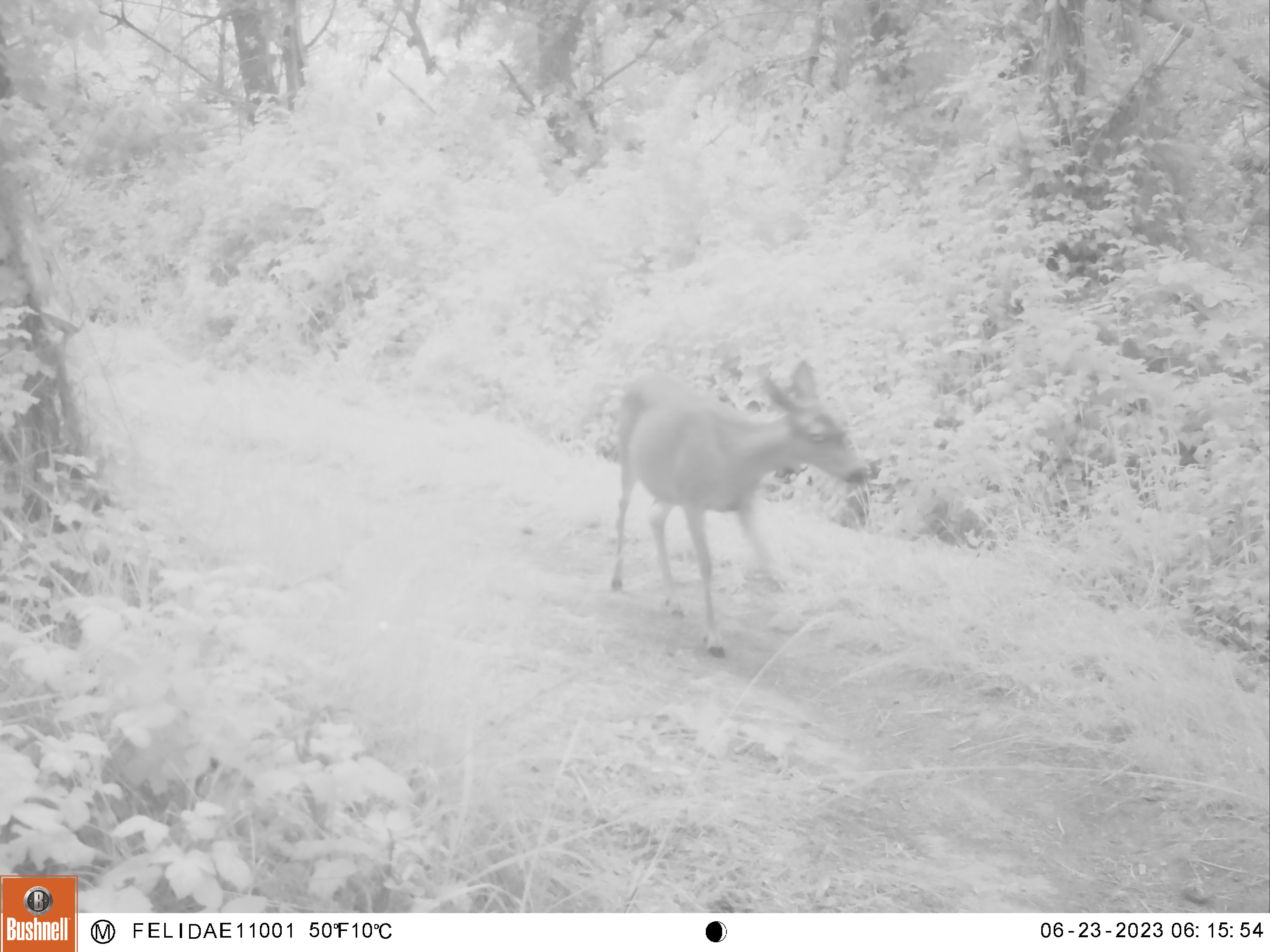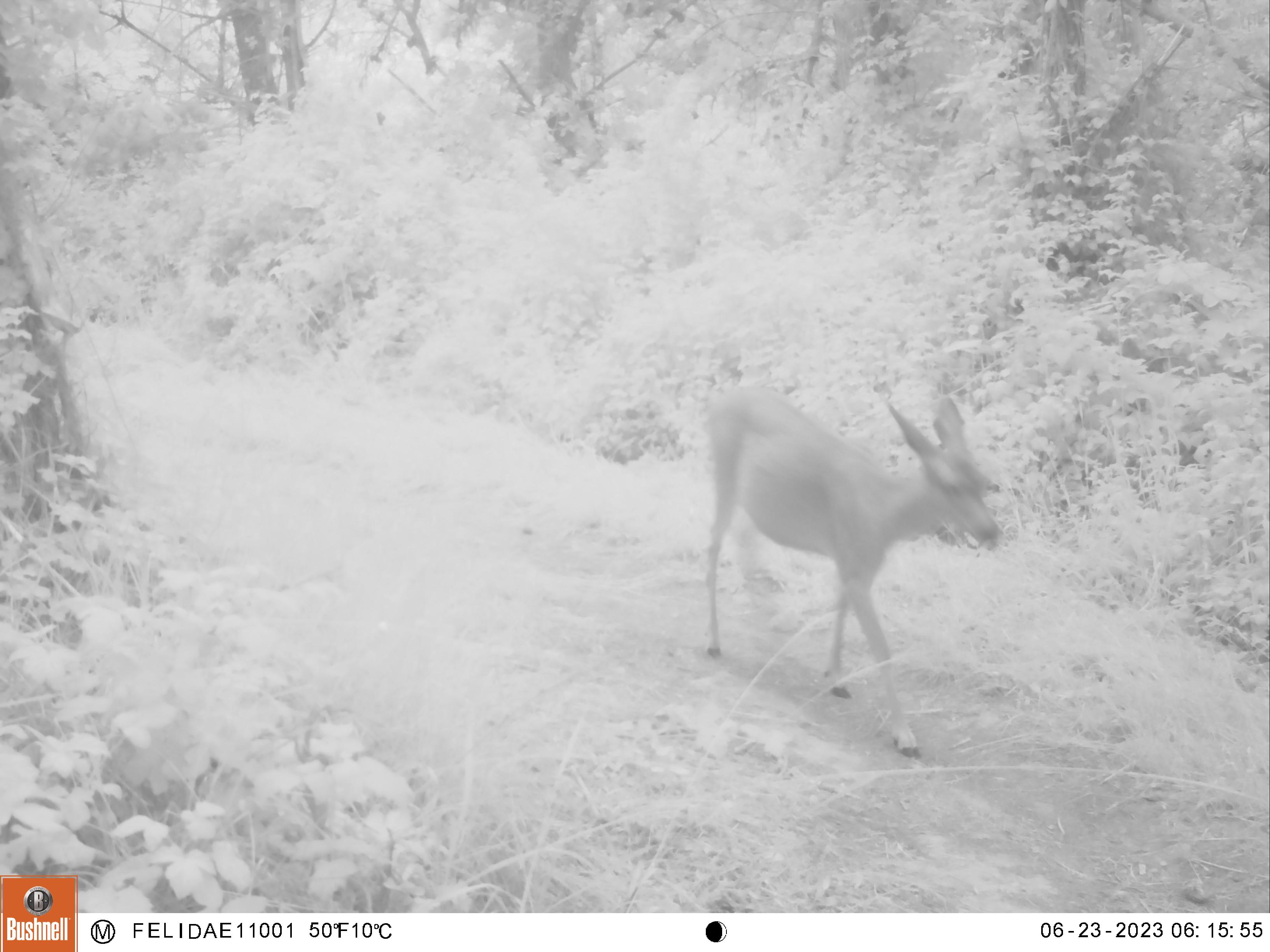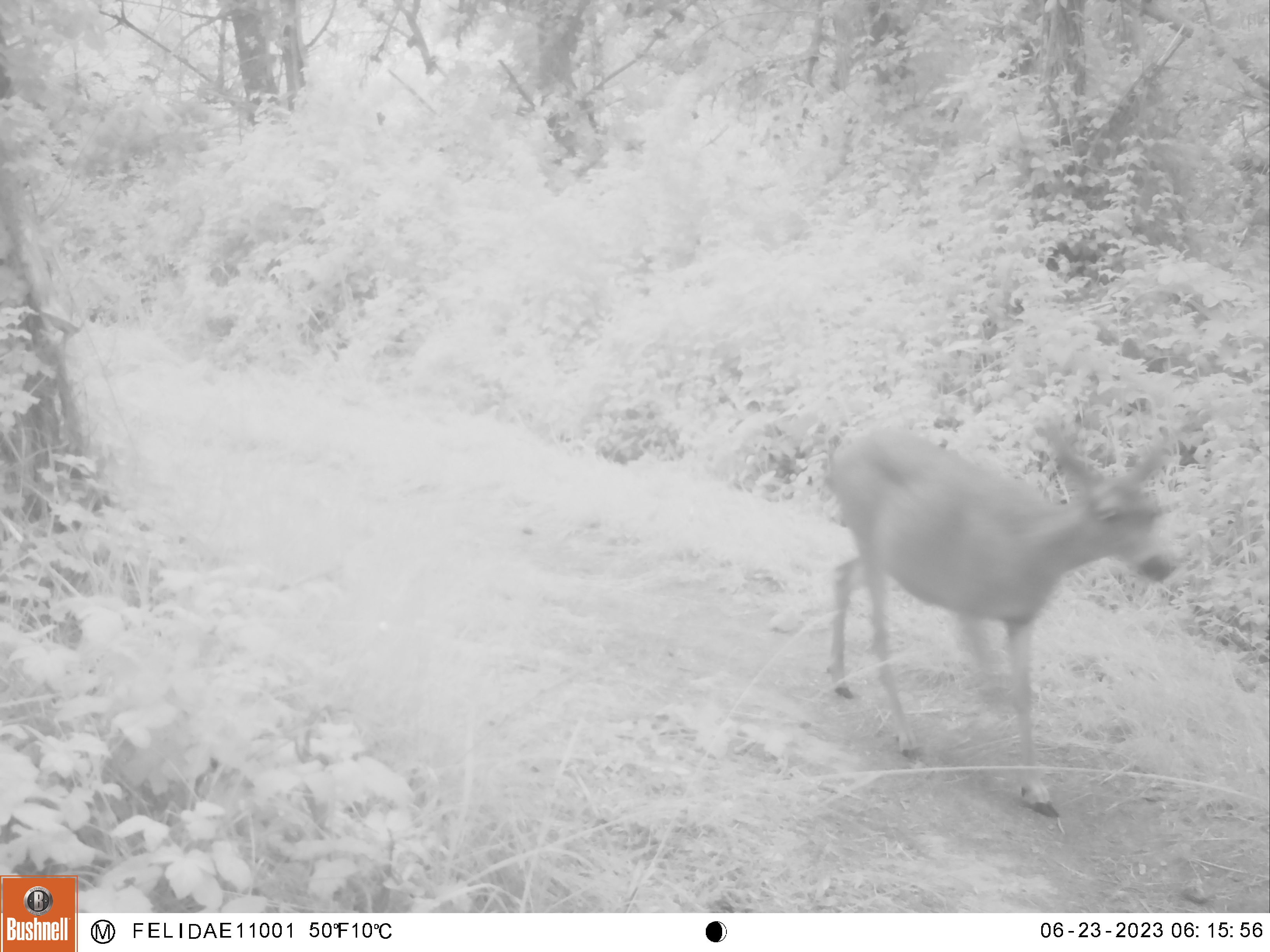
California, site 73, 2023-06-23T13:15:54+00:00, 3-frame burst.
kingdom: Animalia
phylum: Chordata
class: Mammalia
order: Artiodactyla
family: Cervidae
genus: Odocoileus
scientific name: Odocoileus hemionus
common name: mule deer